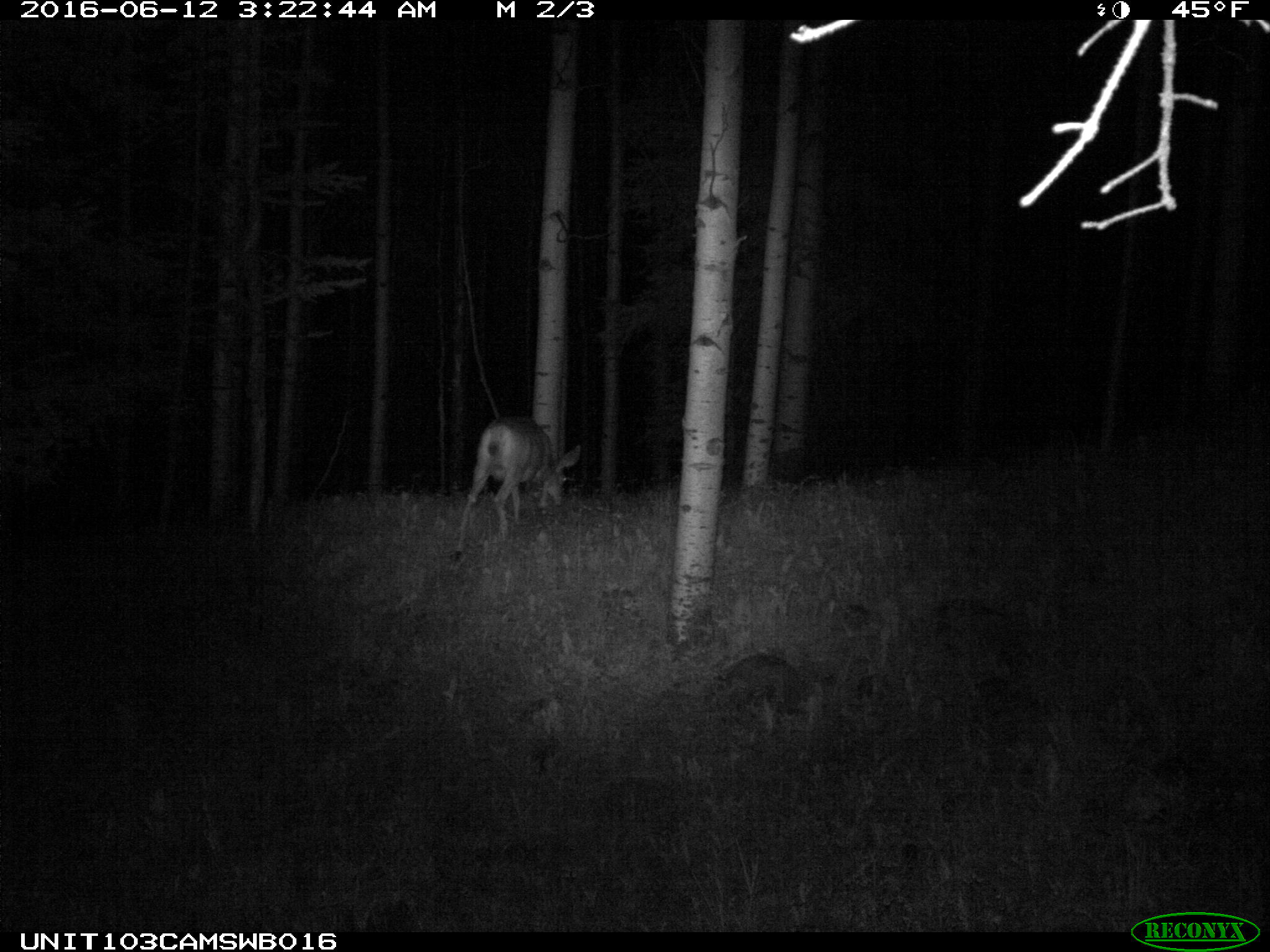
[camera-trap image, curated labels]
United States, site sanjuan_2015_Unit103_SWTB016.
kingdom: Animalia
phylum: Chordata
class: Mammalia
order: Artiodactyla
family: Cervidae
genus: Odocoileus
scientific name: Odocoileus hemionus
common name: mule deer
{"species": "Odocoileus hemionus (mule deer)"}